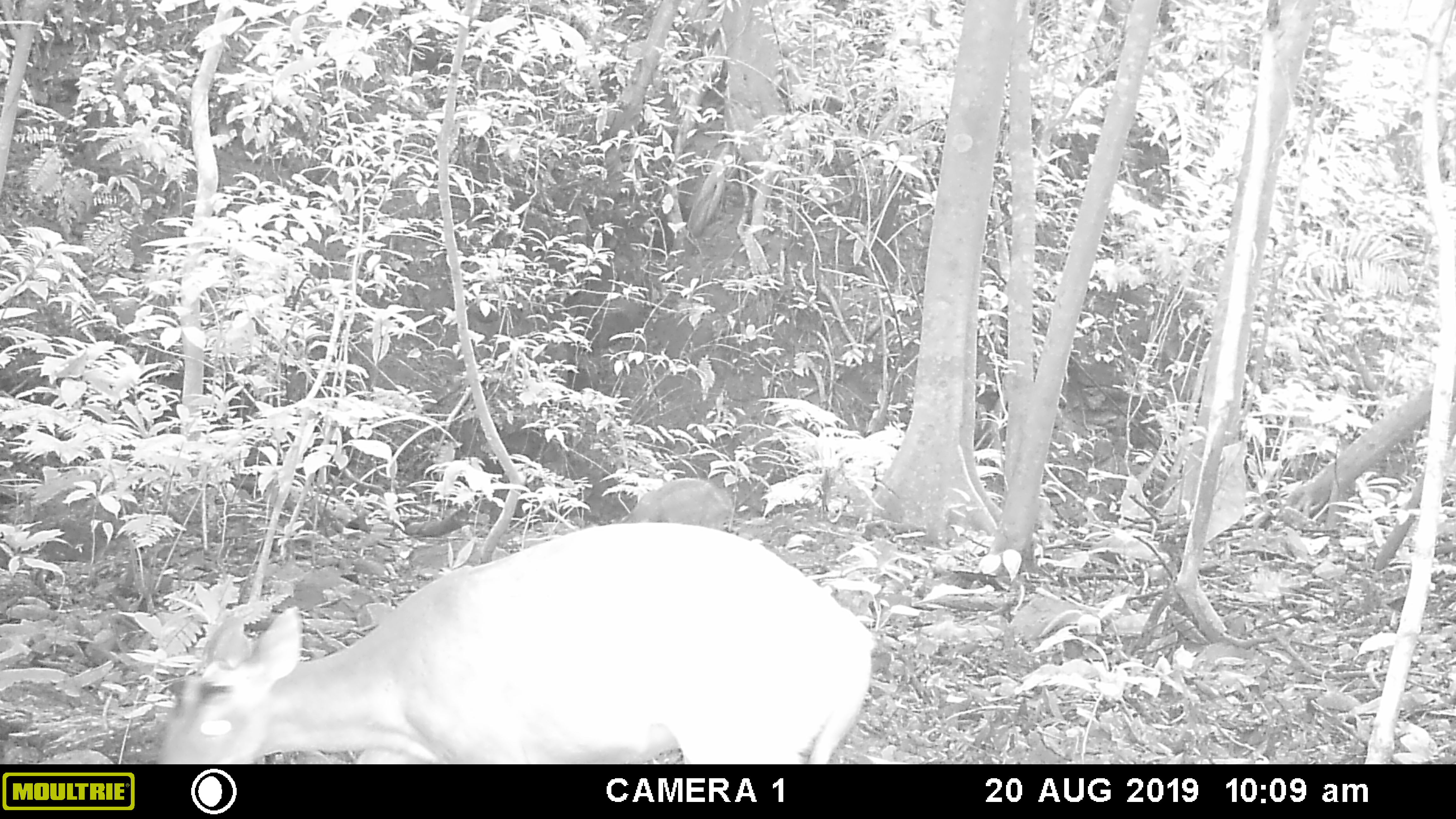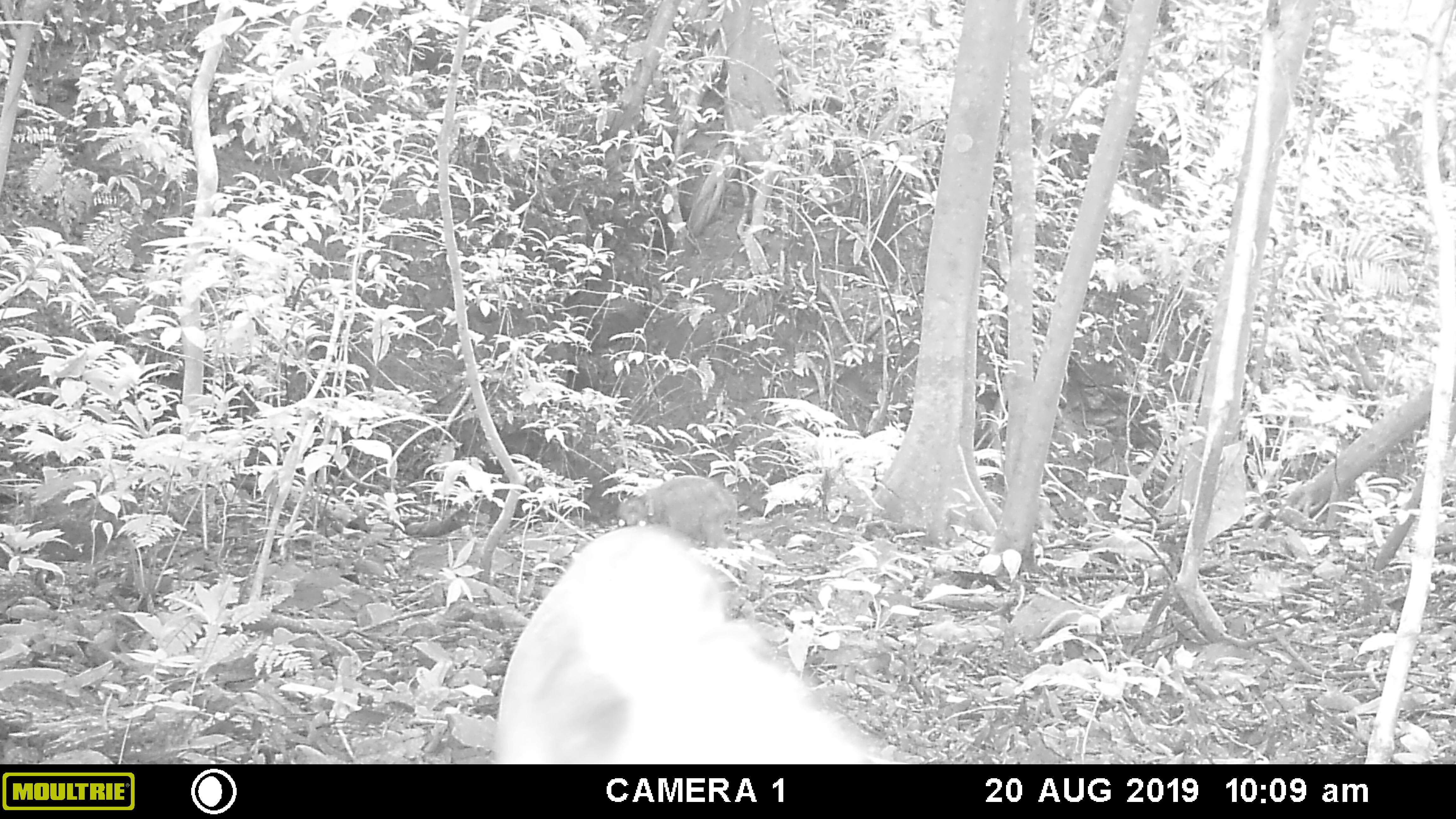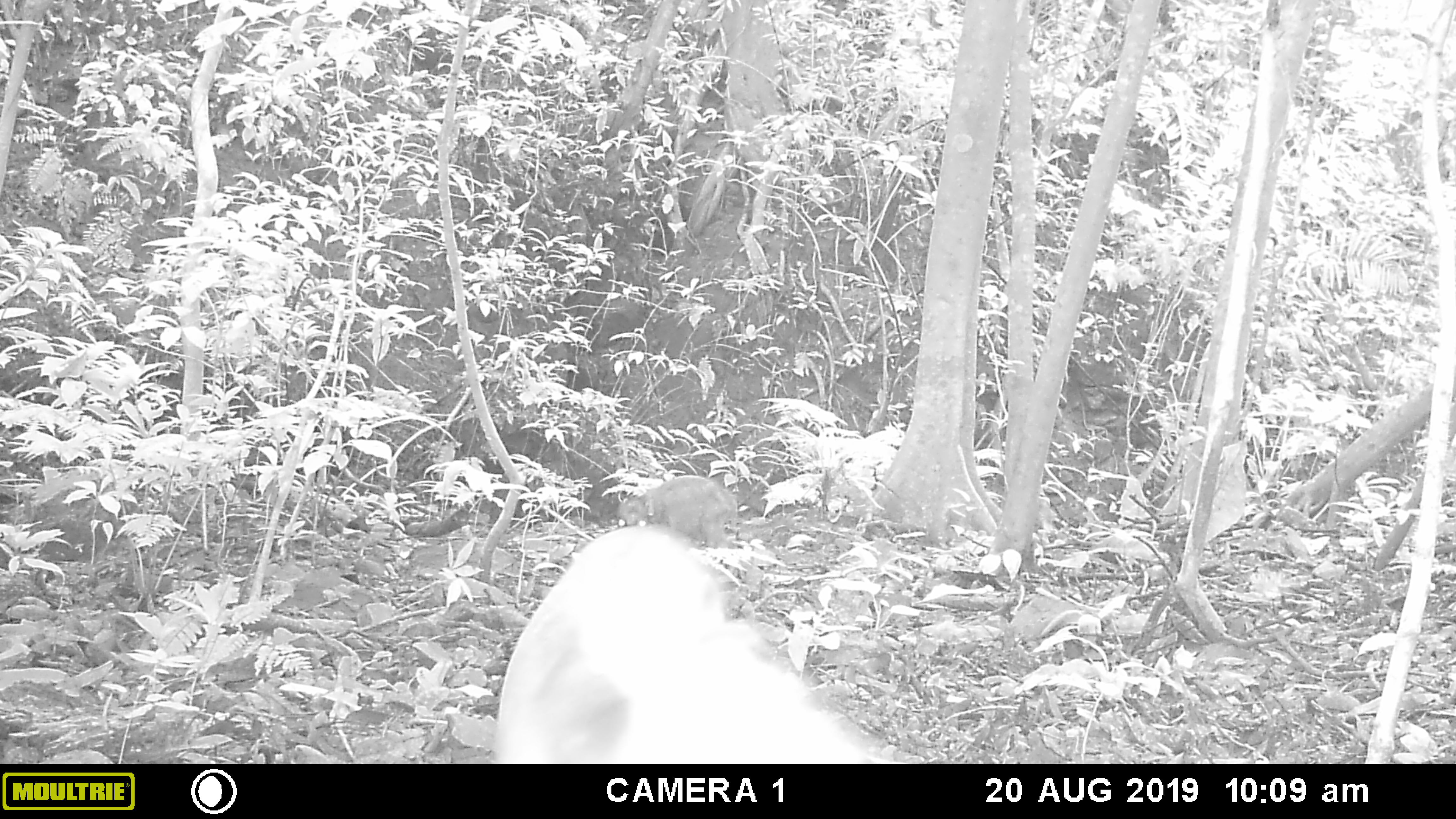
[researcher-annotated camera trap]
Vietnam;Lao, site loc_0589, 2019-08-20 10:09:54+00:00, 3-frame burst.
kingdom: Animalia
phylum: Chordata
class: Mammalia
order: Artiodactyla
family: Suidae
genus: Sus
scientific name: Sus scrofa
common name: eurasian wild pig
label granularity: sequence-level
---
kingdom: Animalia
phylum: Chordata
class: Mammalia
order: Artiodactyla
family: Cervidae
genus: Muntiacus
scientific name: Muntiacus muntjak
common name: red muntjac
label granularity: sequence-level